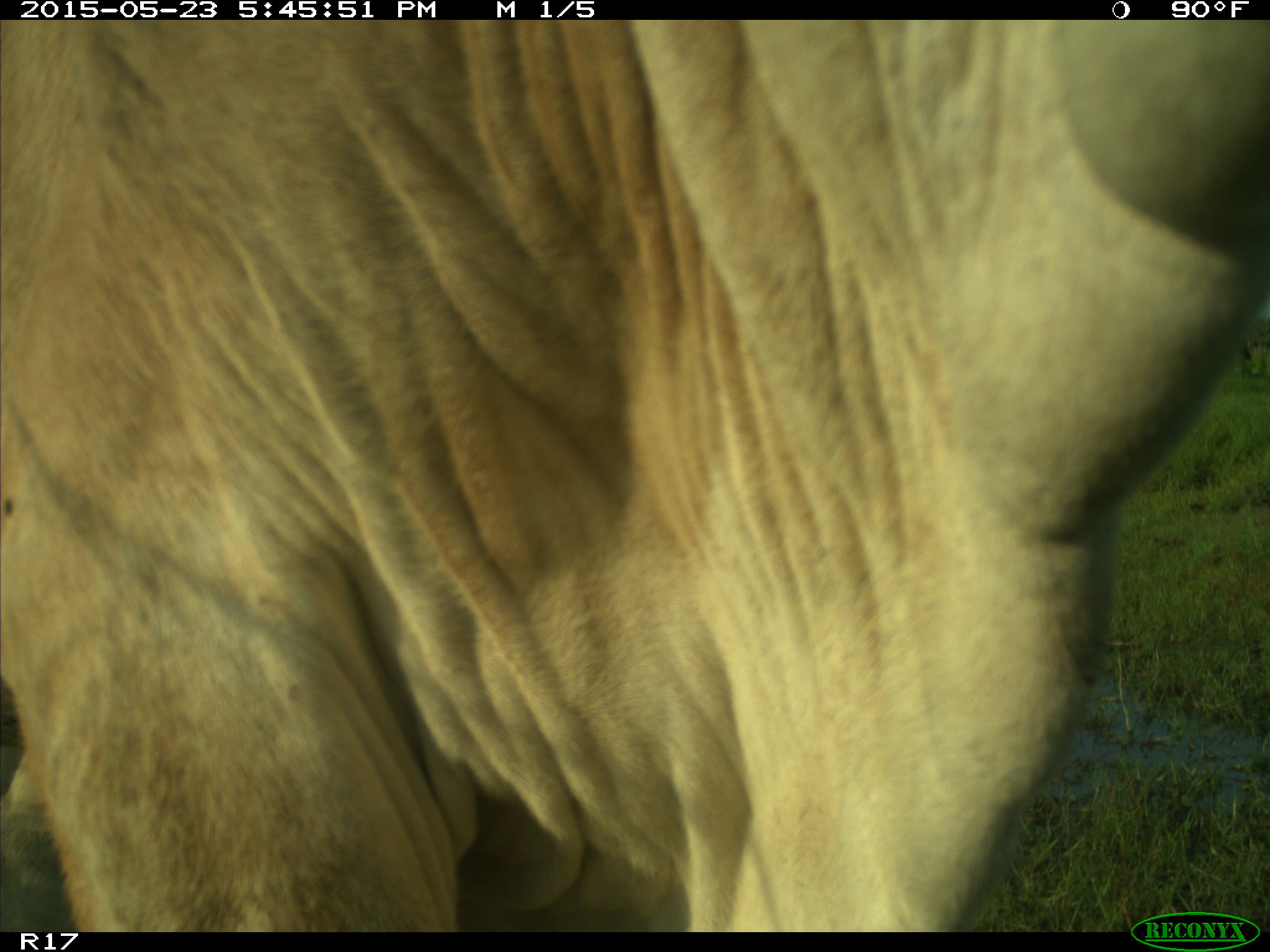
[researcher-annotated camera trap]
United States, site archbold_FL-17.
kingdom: Animalia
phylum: Chordata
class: Mammalia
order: Artiodactyla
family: Bovidae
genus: Bos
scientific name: Bos taurus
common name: domestic cow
Bos taurus (domestic cow).